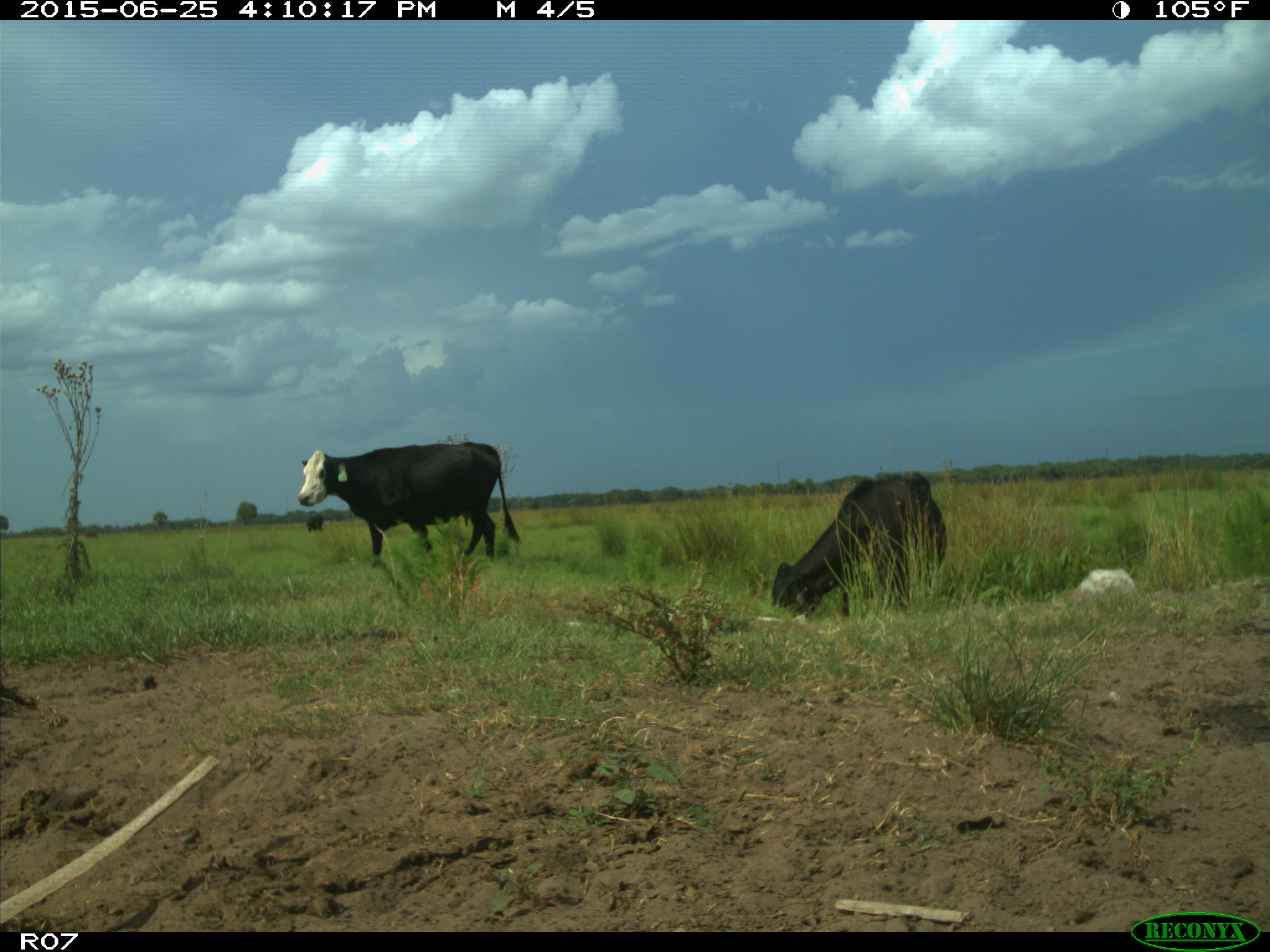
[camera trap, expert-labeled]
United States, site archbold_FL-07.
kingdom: Animalia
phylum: Chordata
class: Mammalia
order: Artiodactyla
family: Bovidae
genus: Bos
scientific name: Bos taurus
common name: domestic cow